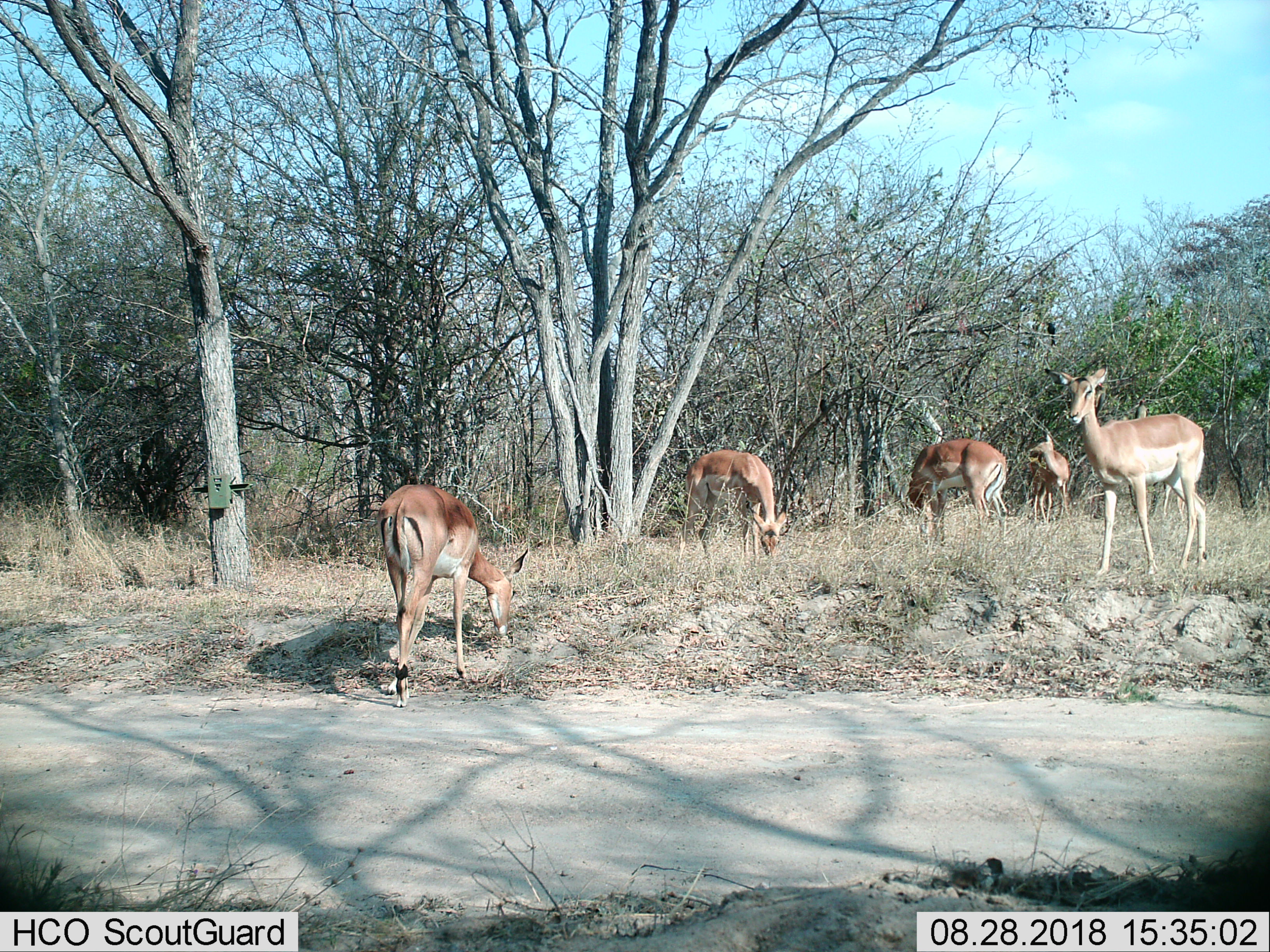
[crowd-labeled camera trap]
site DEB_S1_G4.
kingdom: Animalia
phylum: Chordata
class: Mammalia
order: Artiodactyla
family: Bovidae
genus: Aepyceros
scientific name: Aepyceros melampus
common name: impala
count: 5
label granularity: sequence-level